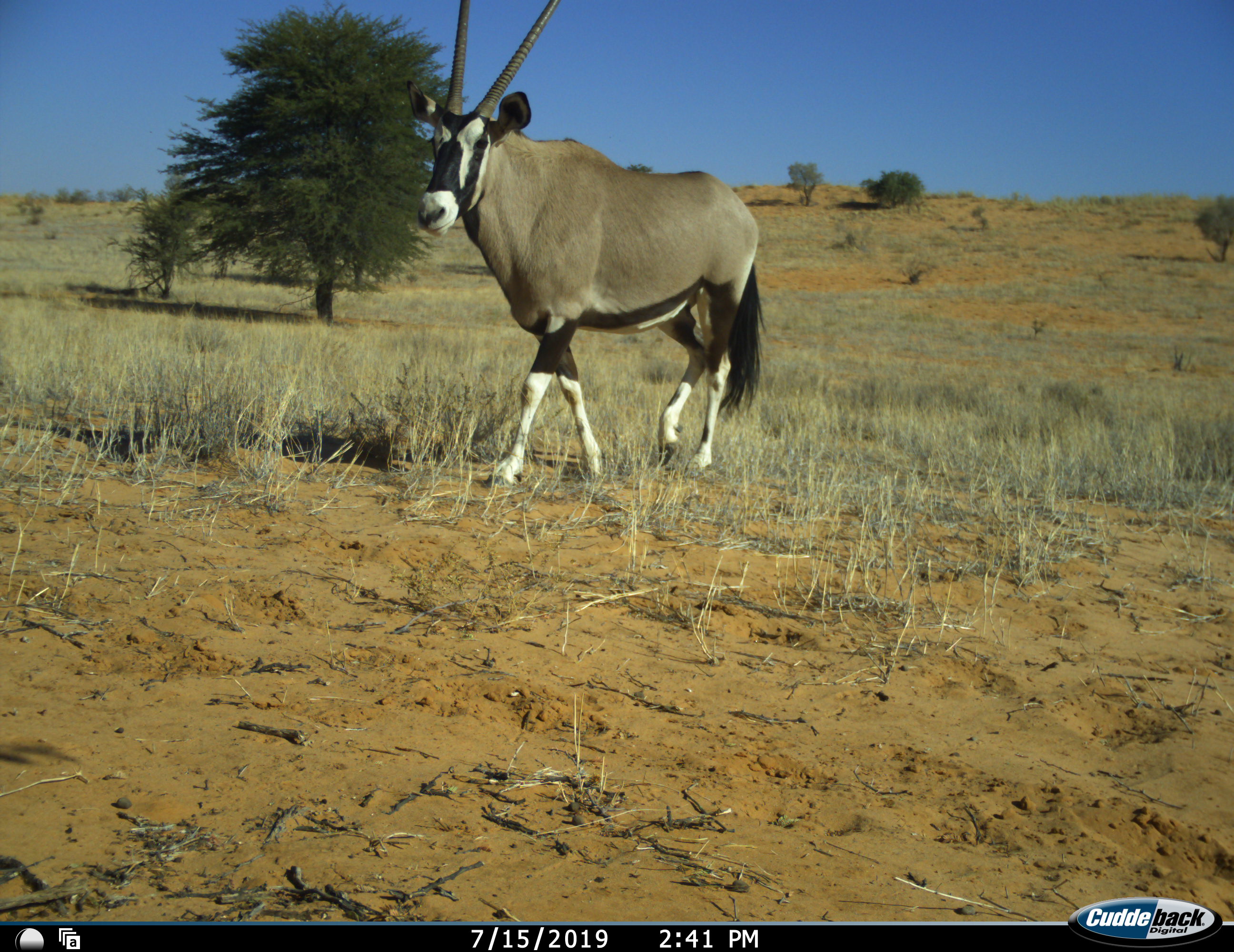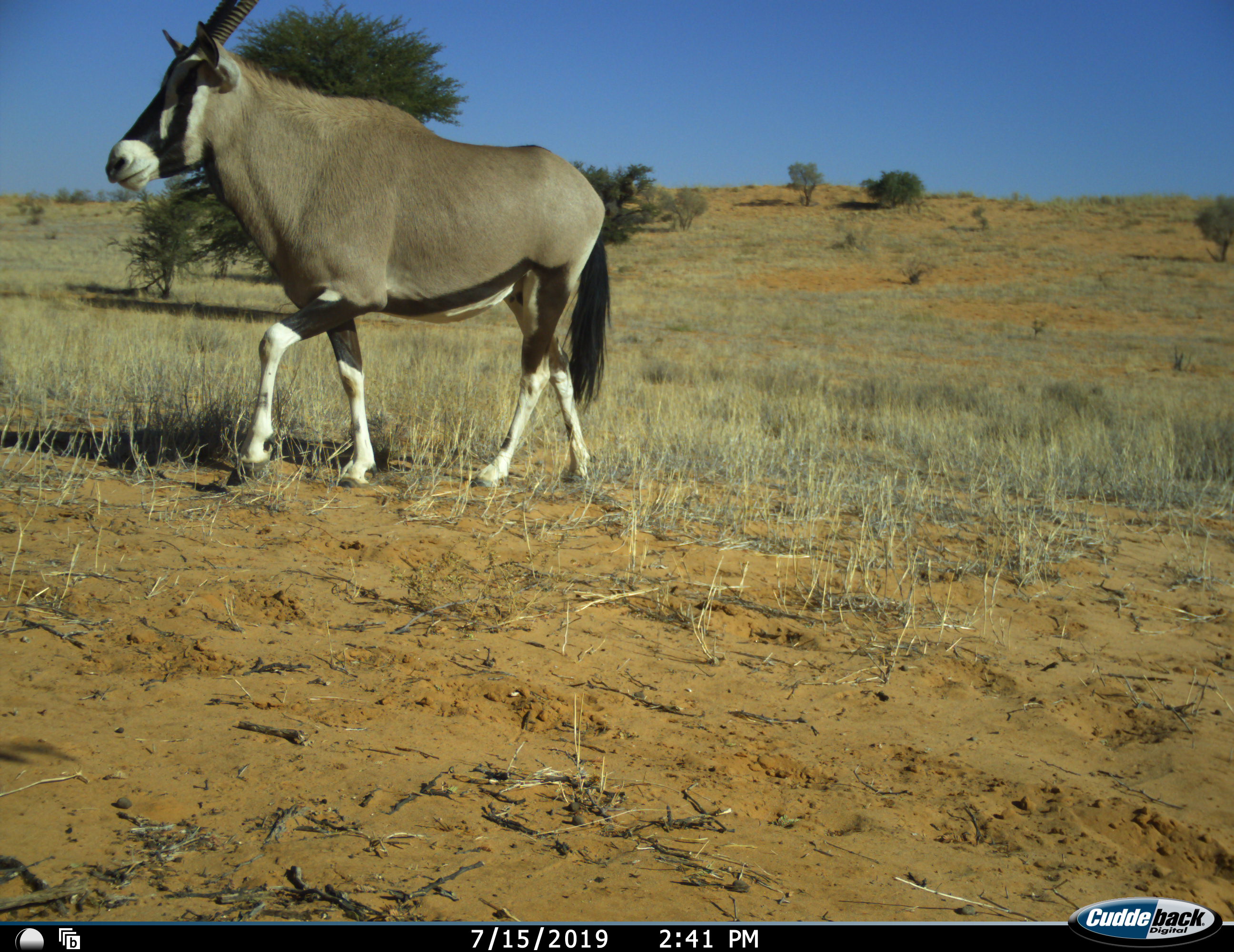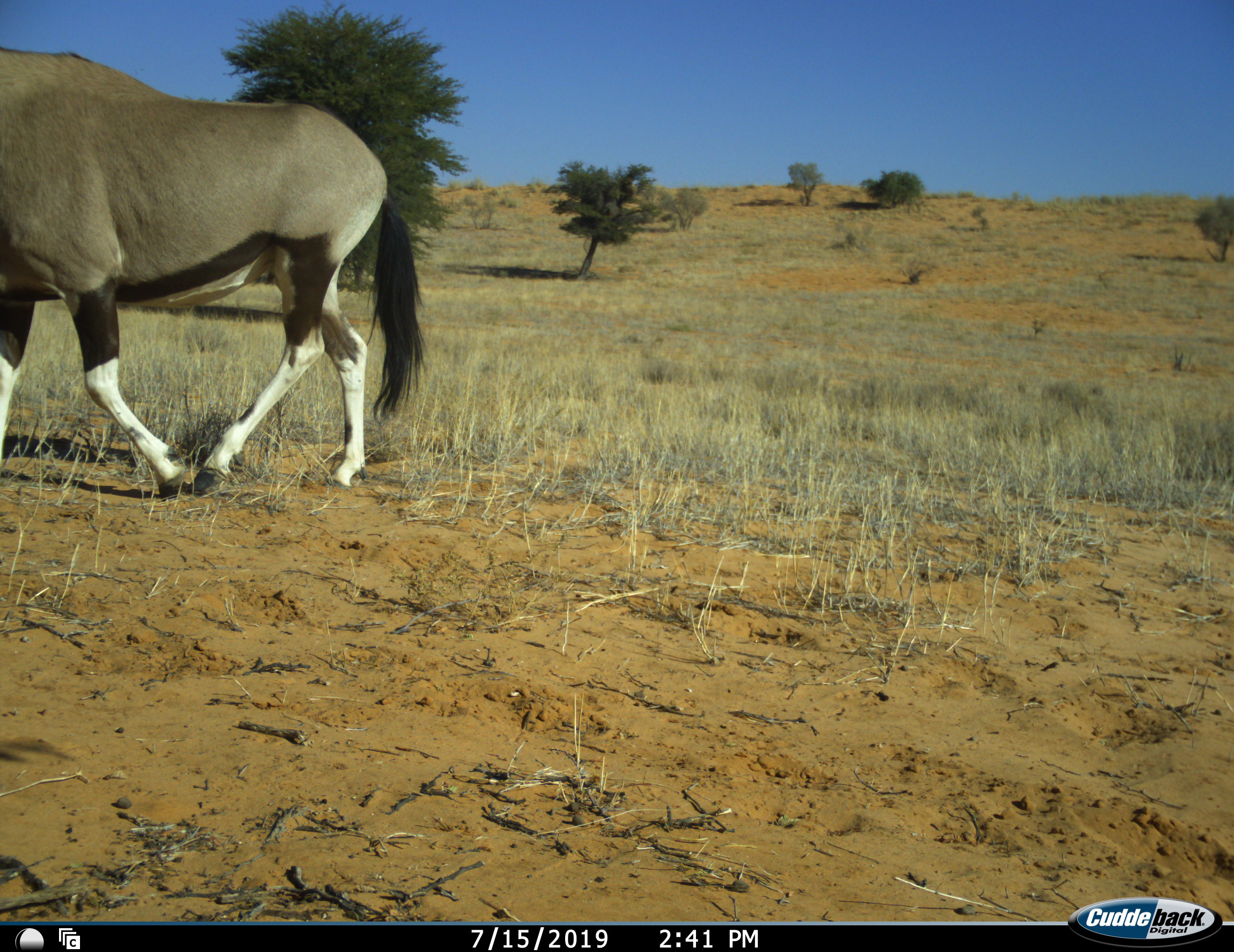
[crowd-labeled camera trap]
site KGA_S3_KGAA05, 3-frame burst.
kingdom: Animalia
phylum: Chordata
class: Mammalia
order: Artiodactyla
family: Bovidae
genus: Oryx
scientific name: Oryx gazella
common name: gemsbok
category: oryx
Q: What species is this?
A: Oryx (gemsbok) (Oryx gazella).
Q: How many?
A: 1.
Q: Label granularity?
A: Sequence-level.